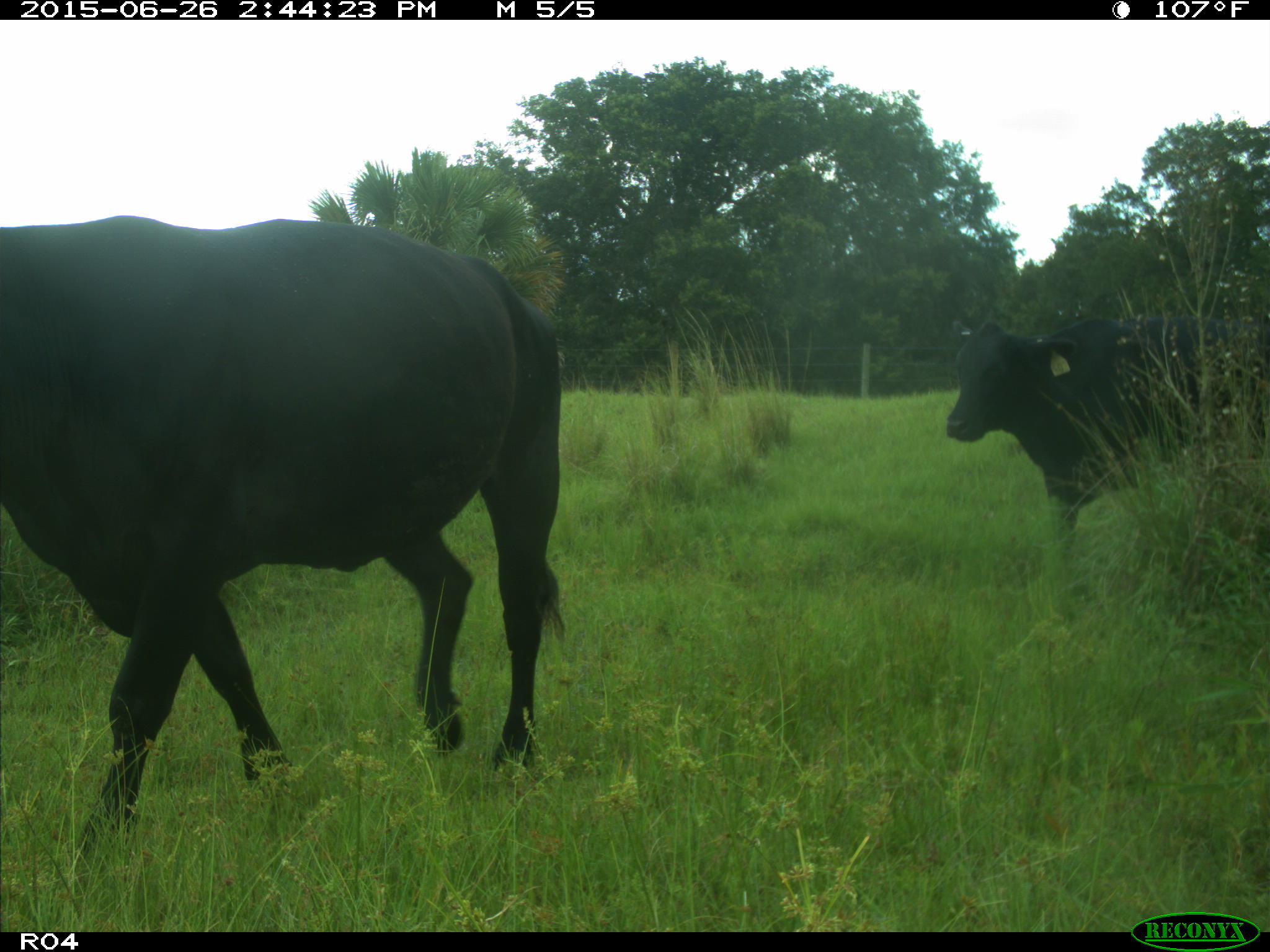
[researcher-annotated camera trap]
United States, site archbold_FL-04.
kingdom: Animalia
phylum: Chordata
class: Mammalia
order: Artiodactyla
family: Bovidae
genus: Bos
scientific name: Bos taurus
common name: domestic cow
Bos taurus (domestic cow).